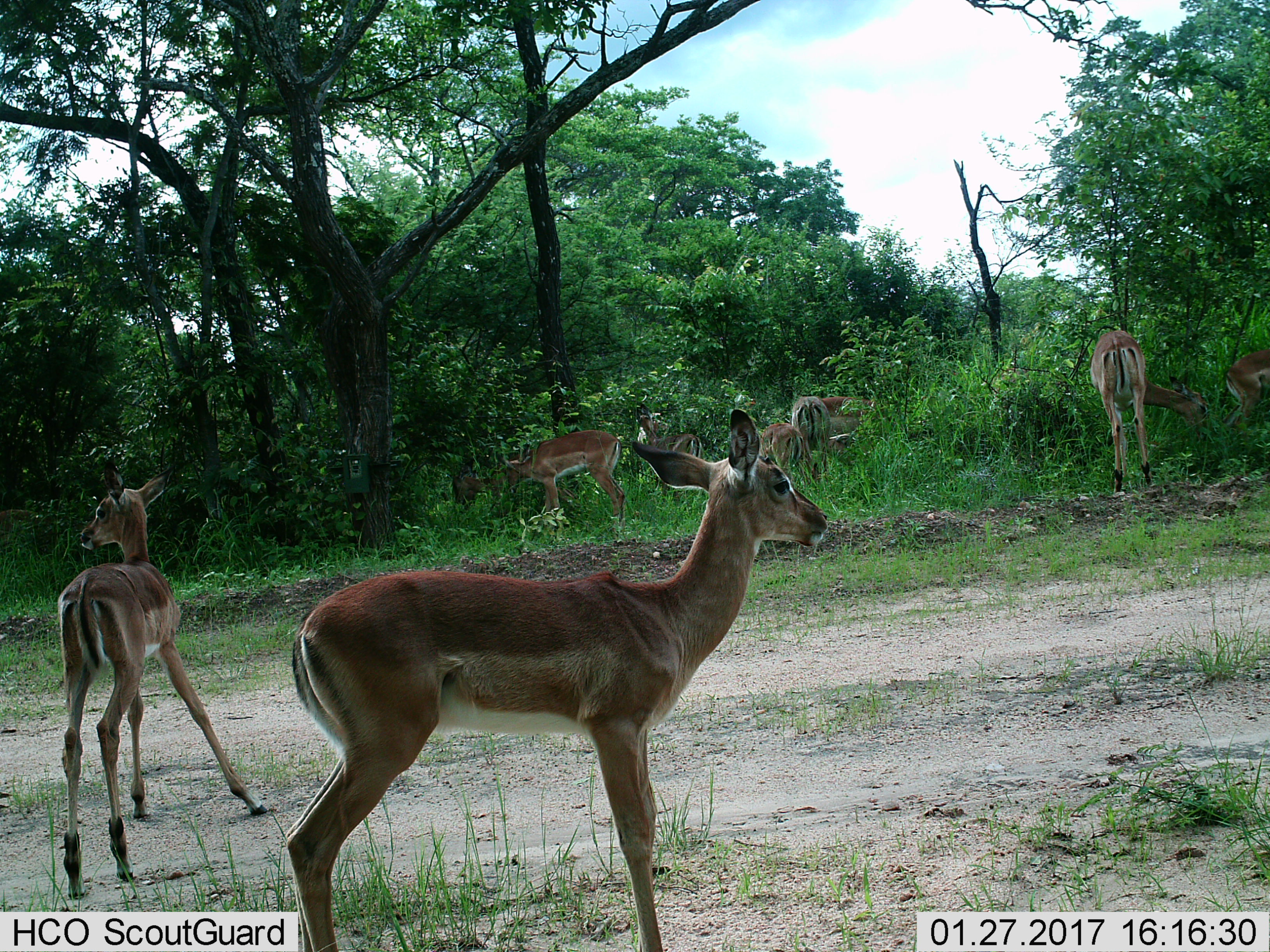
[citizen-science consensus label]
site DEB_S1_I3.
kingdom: Animalia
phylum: Chordata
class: Mammalia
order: Artiodactyla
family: Bovidae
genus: Aepyceros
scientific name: Aepyceros melampus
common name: impala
Impala (Aepyceros melampus), count 9. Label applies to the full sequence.